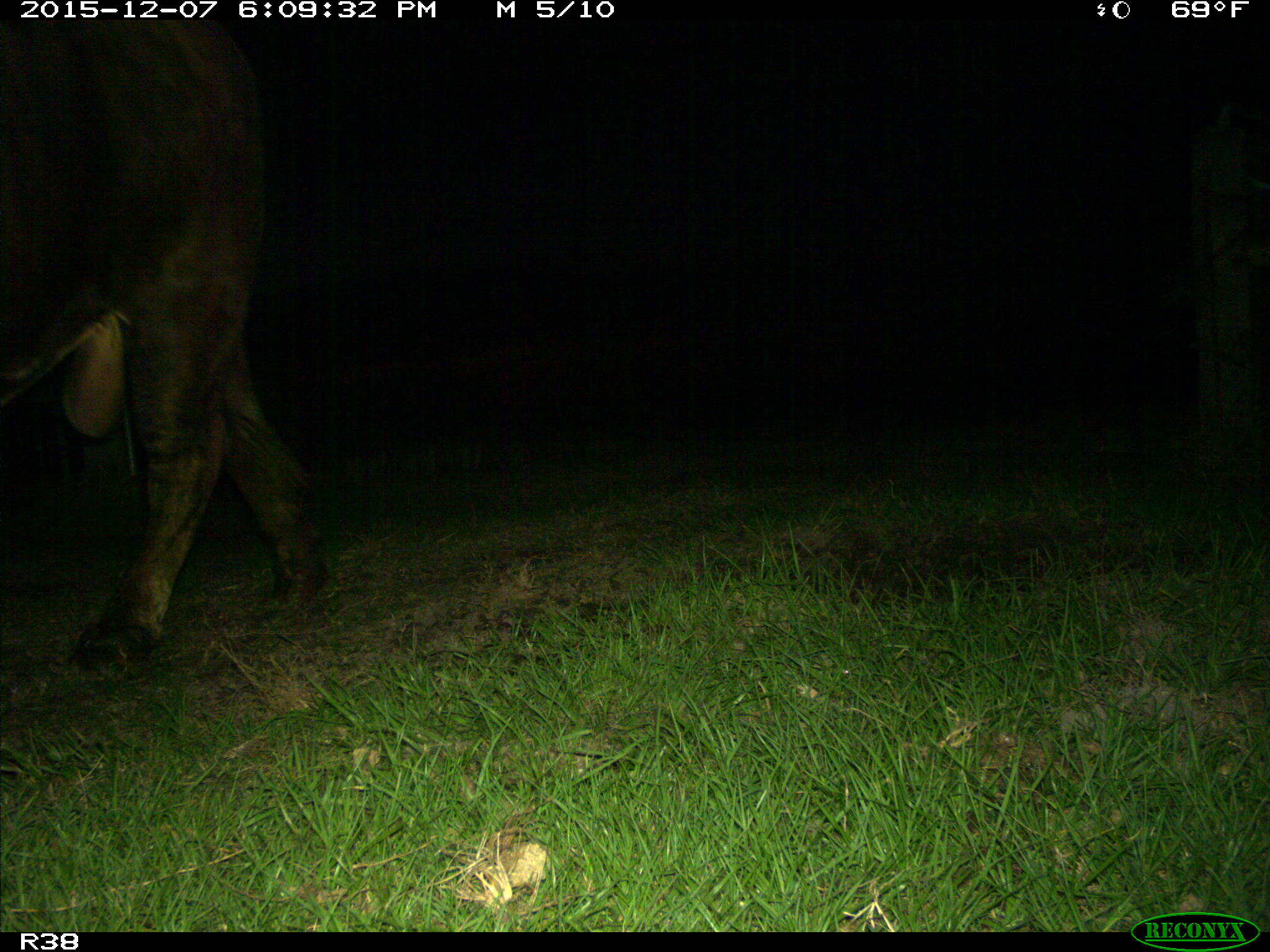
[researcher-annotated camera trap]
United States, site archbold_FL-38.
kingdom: Animalia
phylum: Chordata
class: Mammalia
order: Artiodactyla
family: Bovidae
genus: Bos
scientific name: Bos taurus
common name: domestic cow